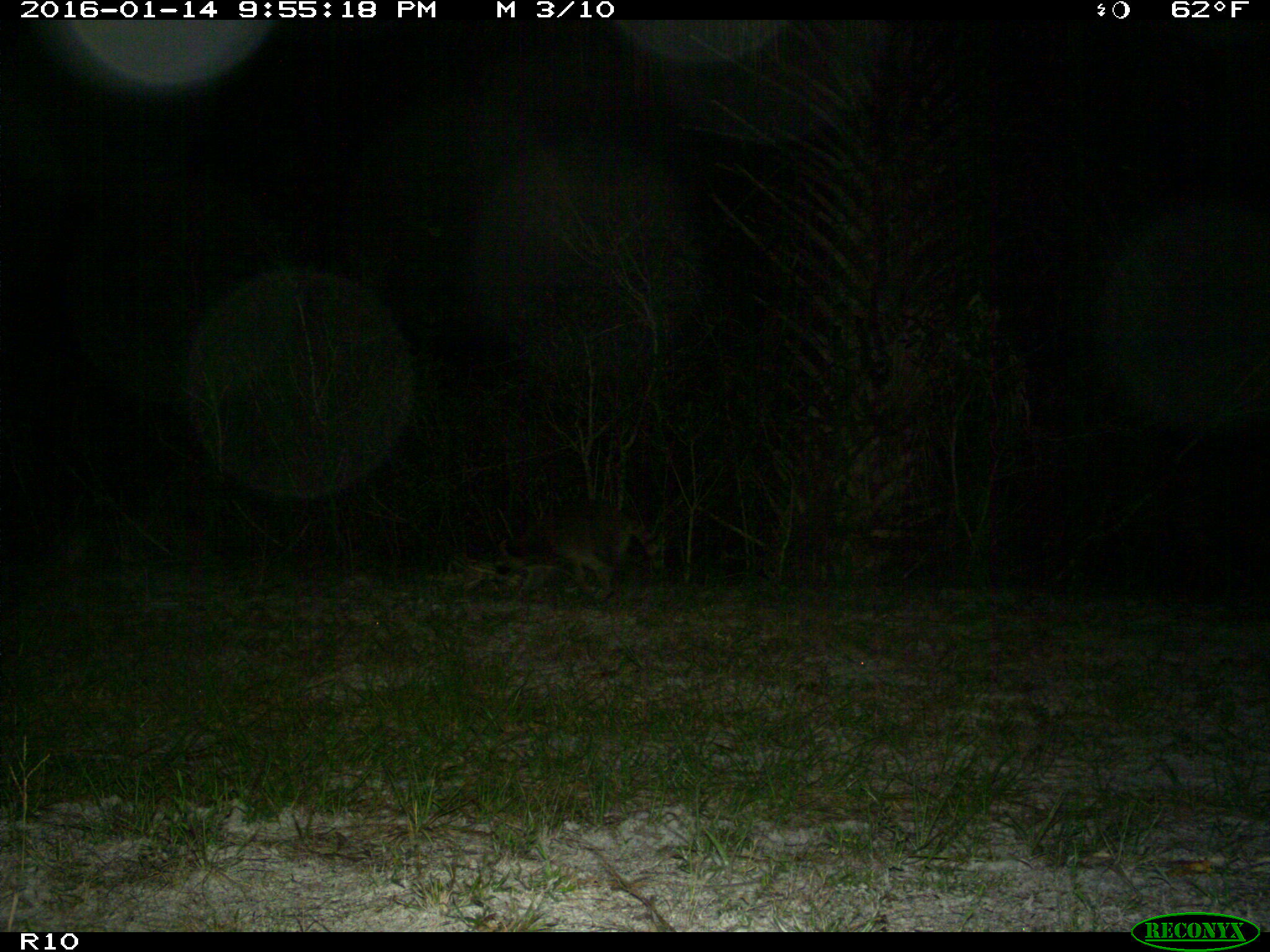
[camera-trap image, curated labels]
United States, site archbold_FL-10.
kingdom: Animalia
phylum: Chordata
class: Mammalia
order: Carnivora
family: Procyonidae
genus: Procyon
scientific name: Procyon lotor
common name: common raccoon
Procyon lotor (common raccoon).